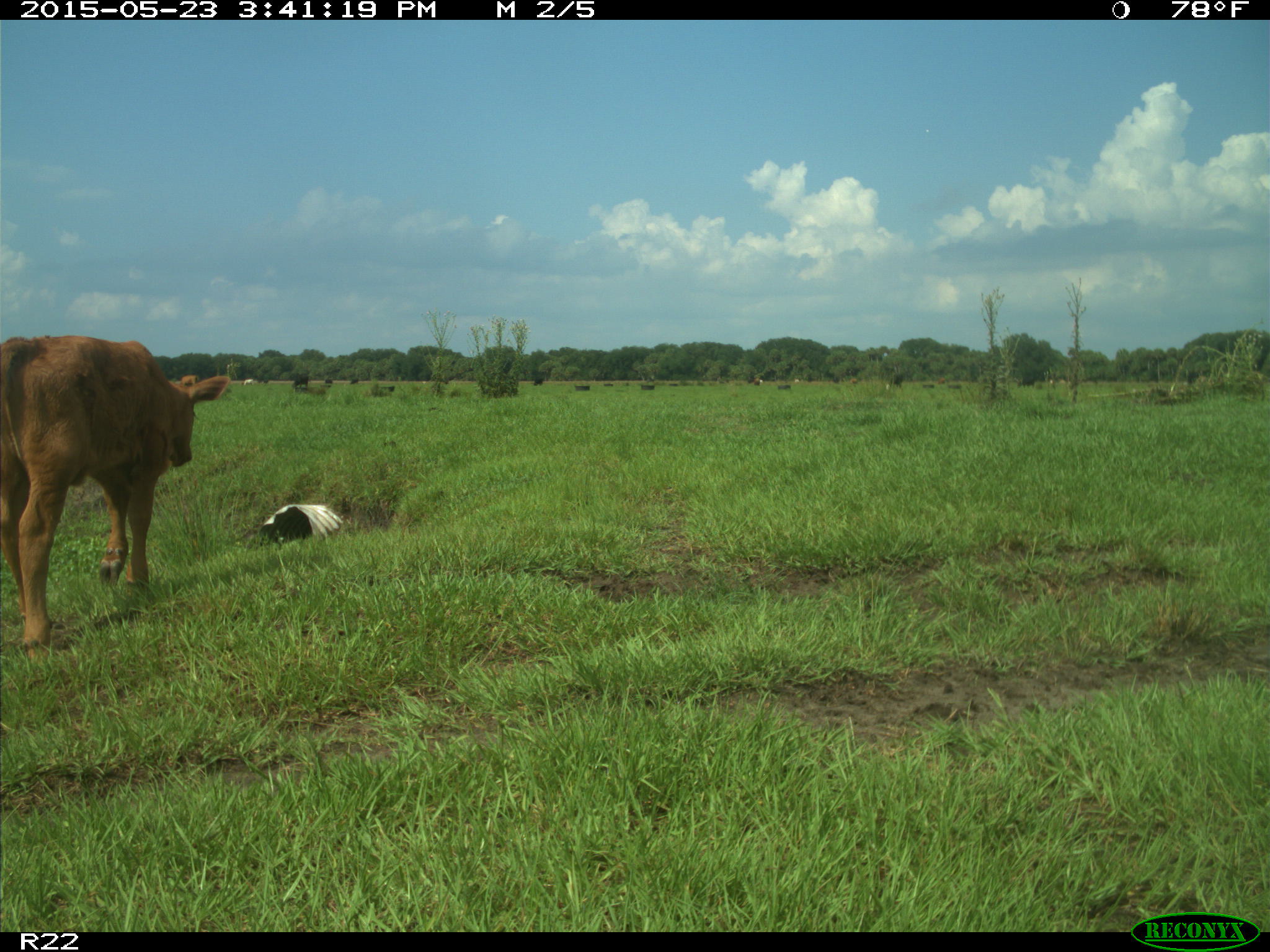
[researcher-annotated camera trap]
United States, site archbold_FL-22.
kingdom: Animalia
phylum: Chordata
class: Mammalia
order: Artiodactyla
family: Bovidae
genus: Bos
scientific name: Bos taurus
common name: domestic cow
Bos taurus (domestic cow).